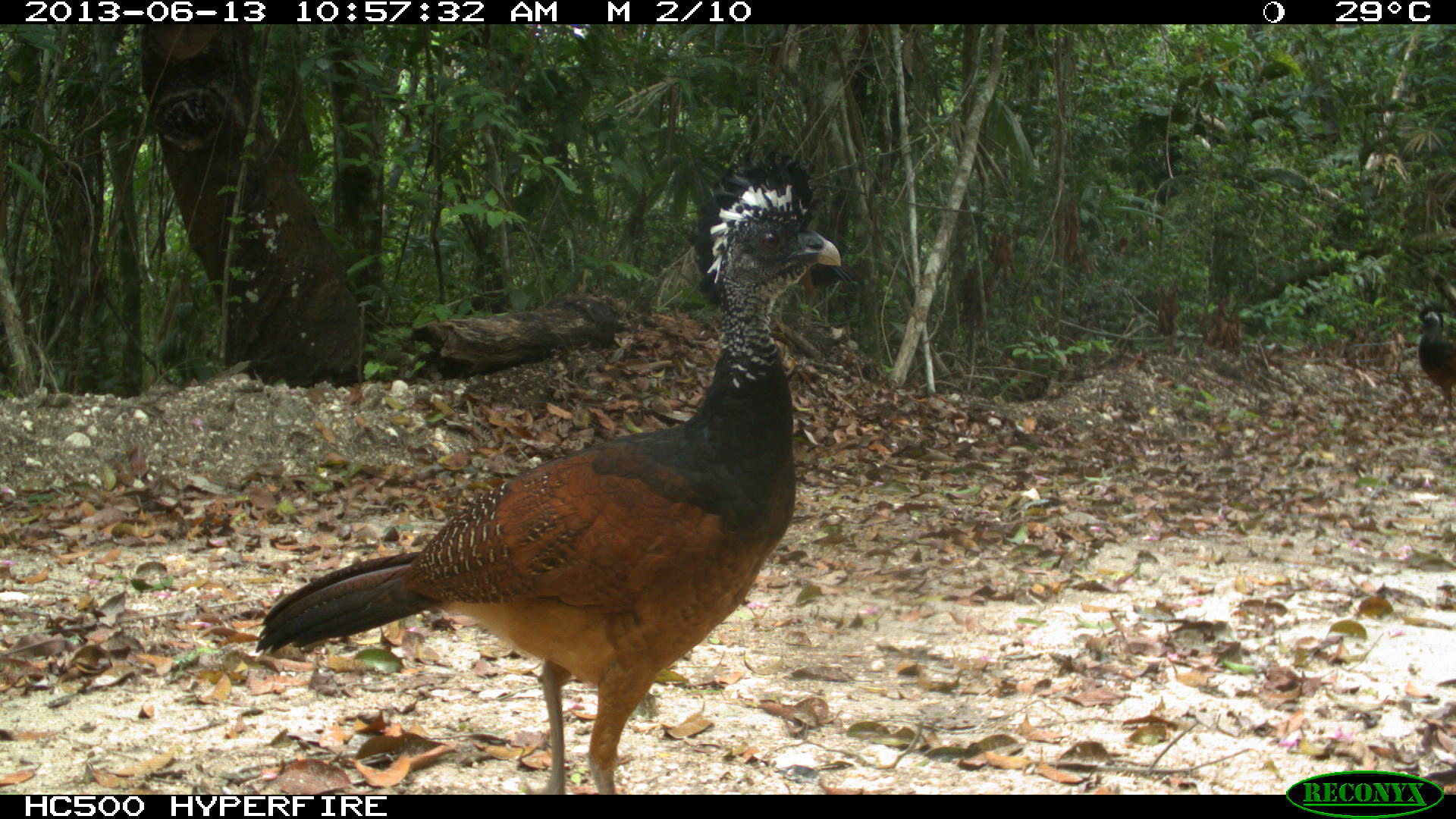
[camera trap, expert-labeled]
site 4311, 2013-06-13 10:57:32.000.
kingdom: Animalia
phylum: Chordata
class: Aves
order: Galliformes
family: Cracidae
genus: Crax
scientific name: Crax rubra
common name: great curassow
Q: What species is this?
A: Crax rubra (great curassow).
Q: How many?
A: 3.